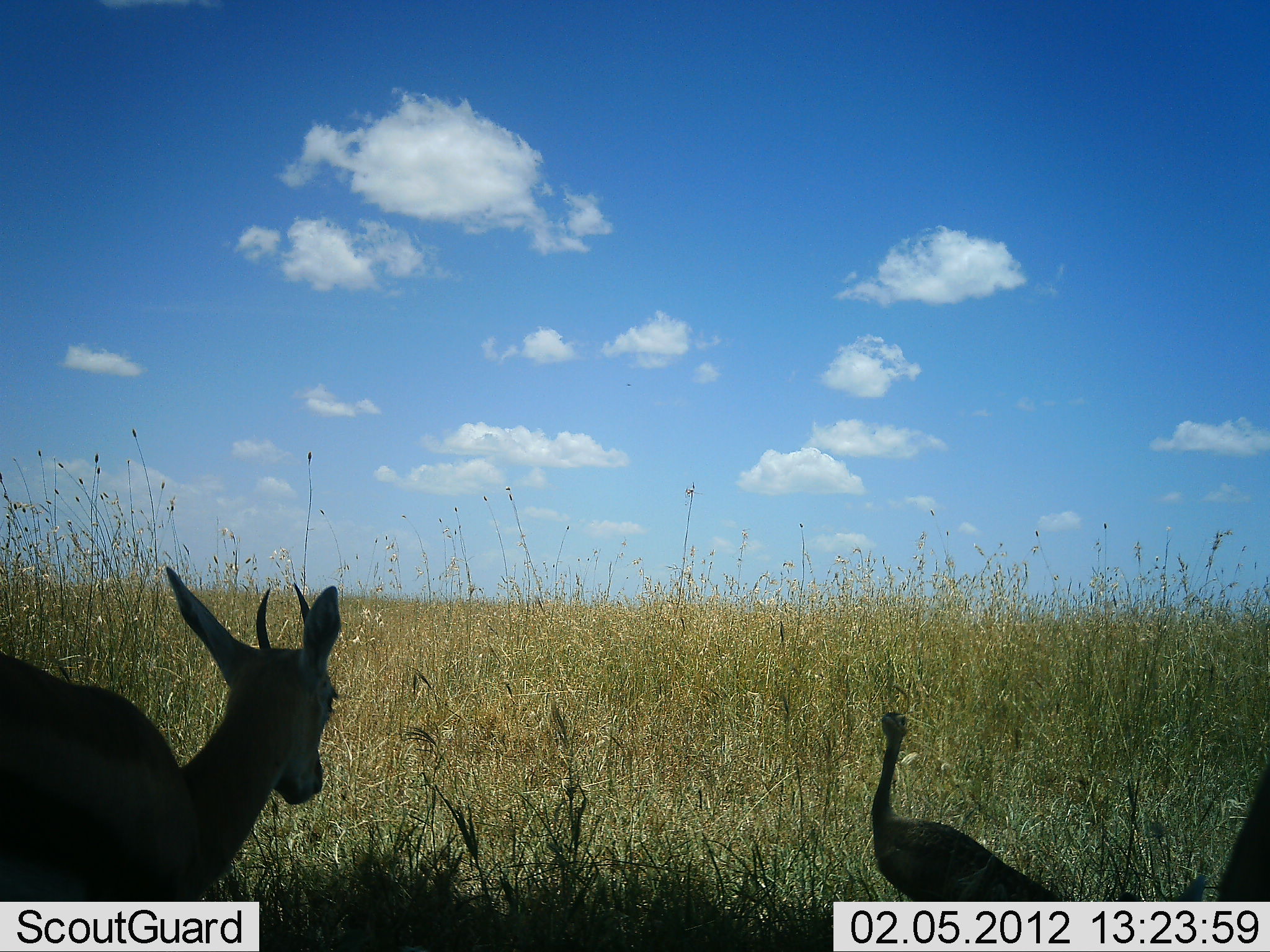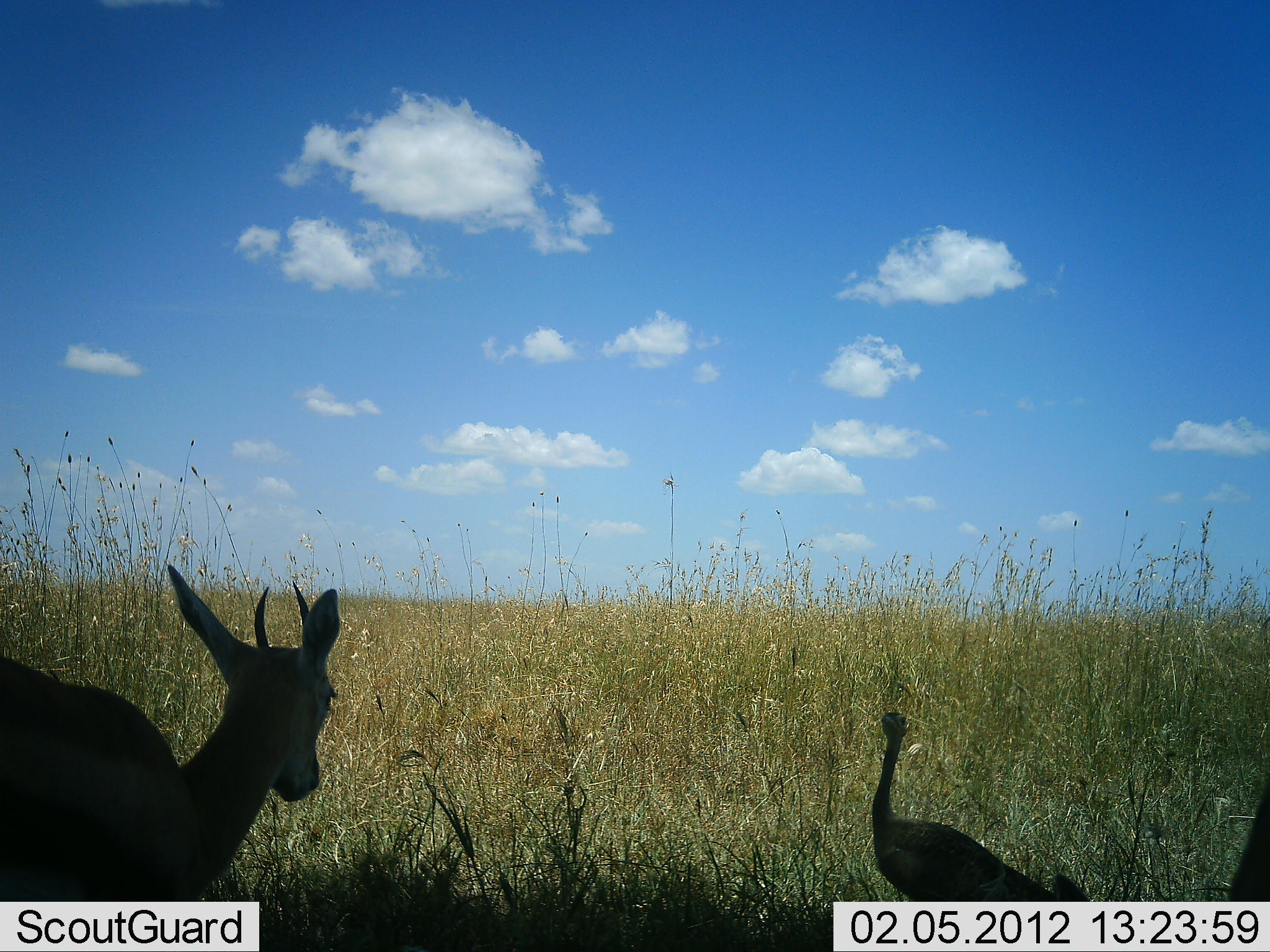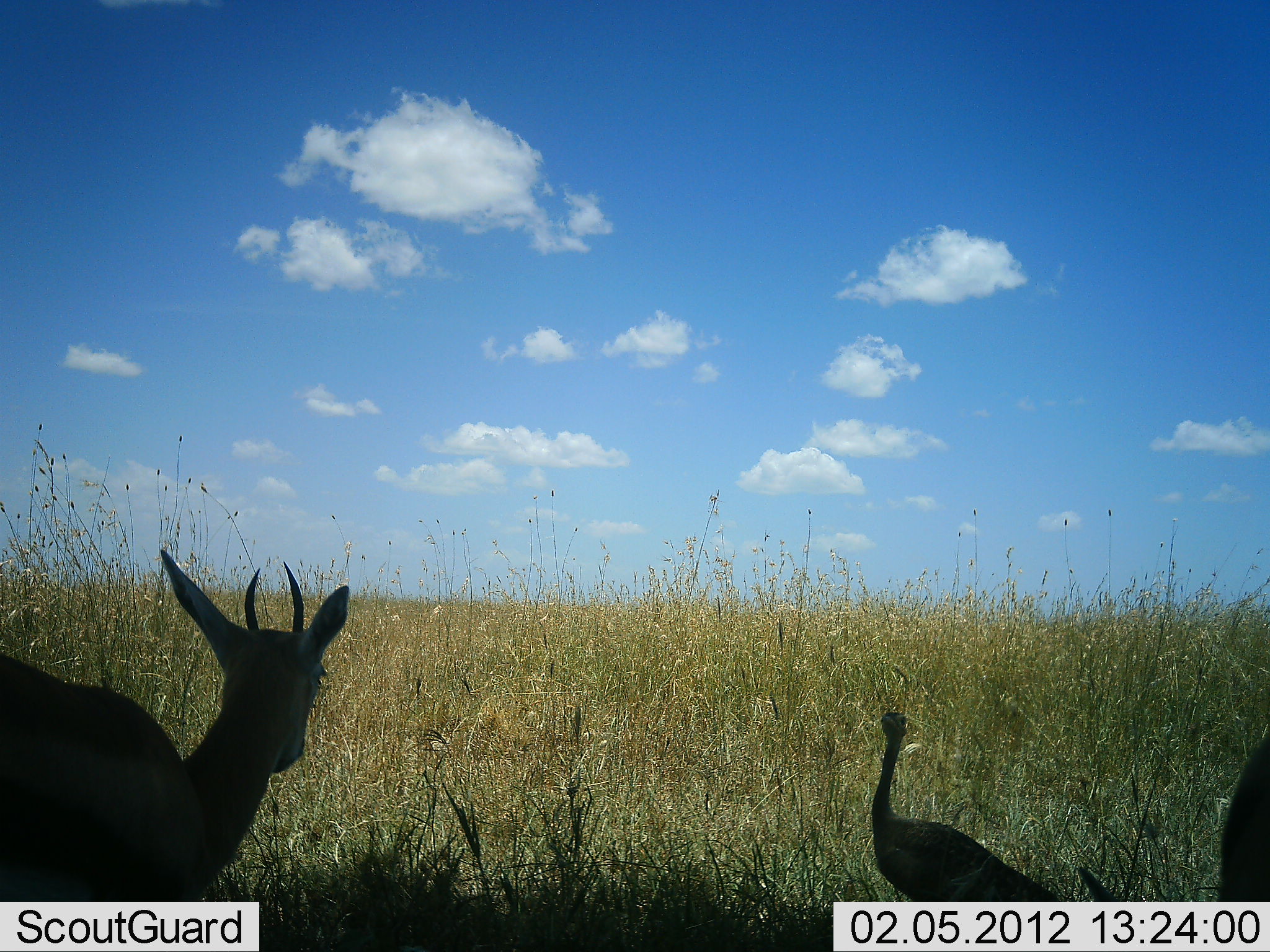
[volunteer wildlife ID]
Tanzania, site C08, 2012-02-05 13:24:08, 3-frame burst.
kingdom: Animalia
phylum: Chordata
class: Mammalia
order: Artiodactyla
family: Bovidae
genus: Eudorcas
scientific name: Eudorcas thomsonii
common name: thomson's gazelle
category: gazellethomsons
Gazellethomsons (thomson's gazelle) (Eudorcas thomsonii), count 1. Behavior (volunteer vote fractions): standing 90%, resting 10%, moving 0%, interacting 0%. Young present (vote fraction): 3%. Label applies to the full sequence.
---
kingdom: Animalia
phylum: Chordata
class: Aves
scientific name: Aves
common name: bird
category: otherbird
Otherbird (bird) (Aves), count 1. Behavior (volunteer vote fractions): standing 100%, resting 0%, moving 0%, interacting 0%. Young present (vote fraction): 0%. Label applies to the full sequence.